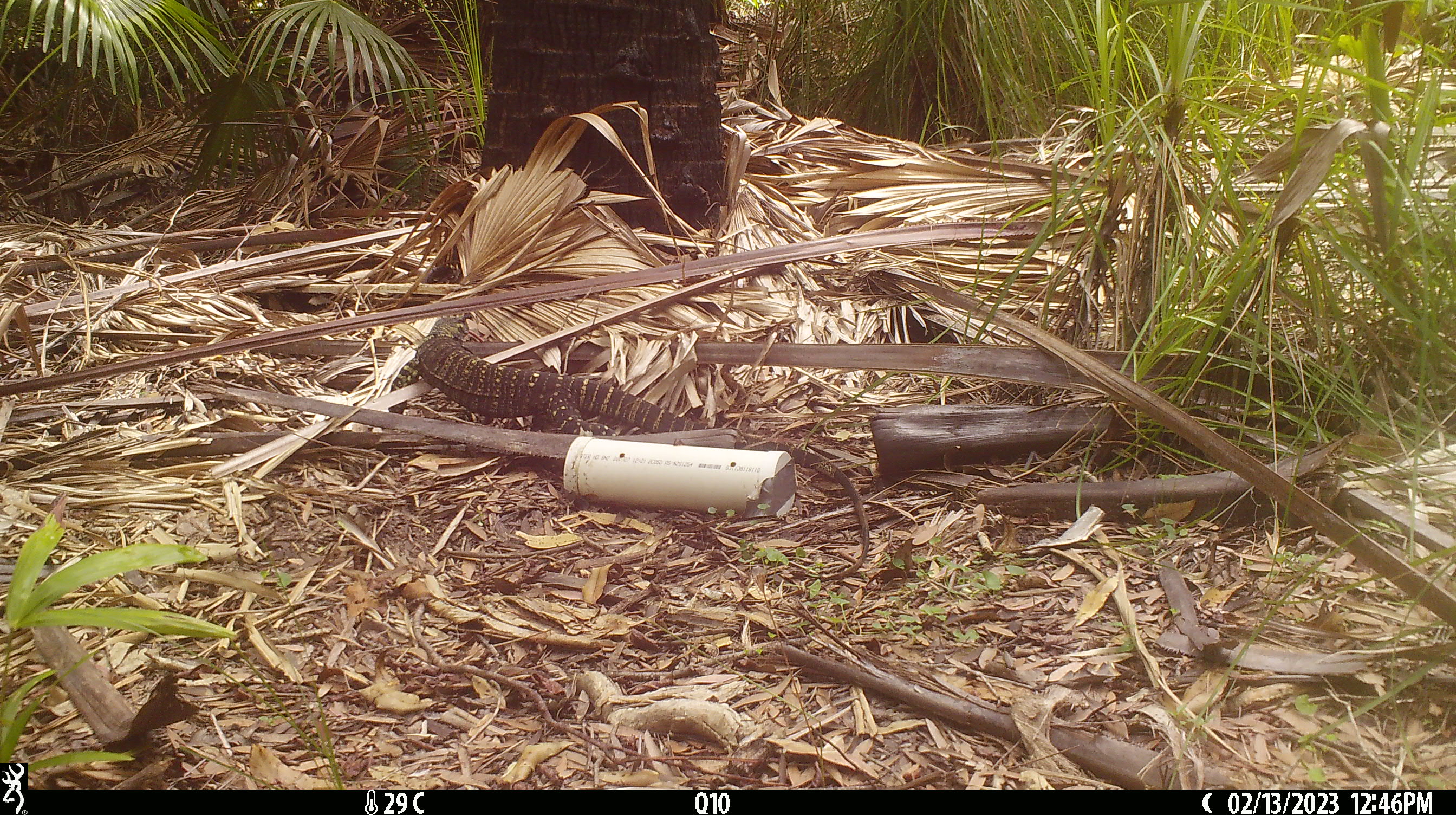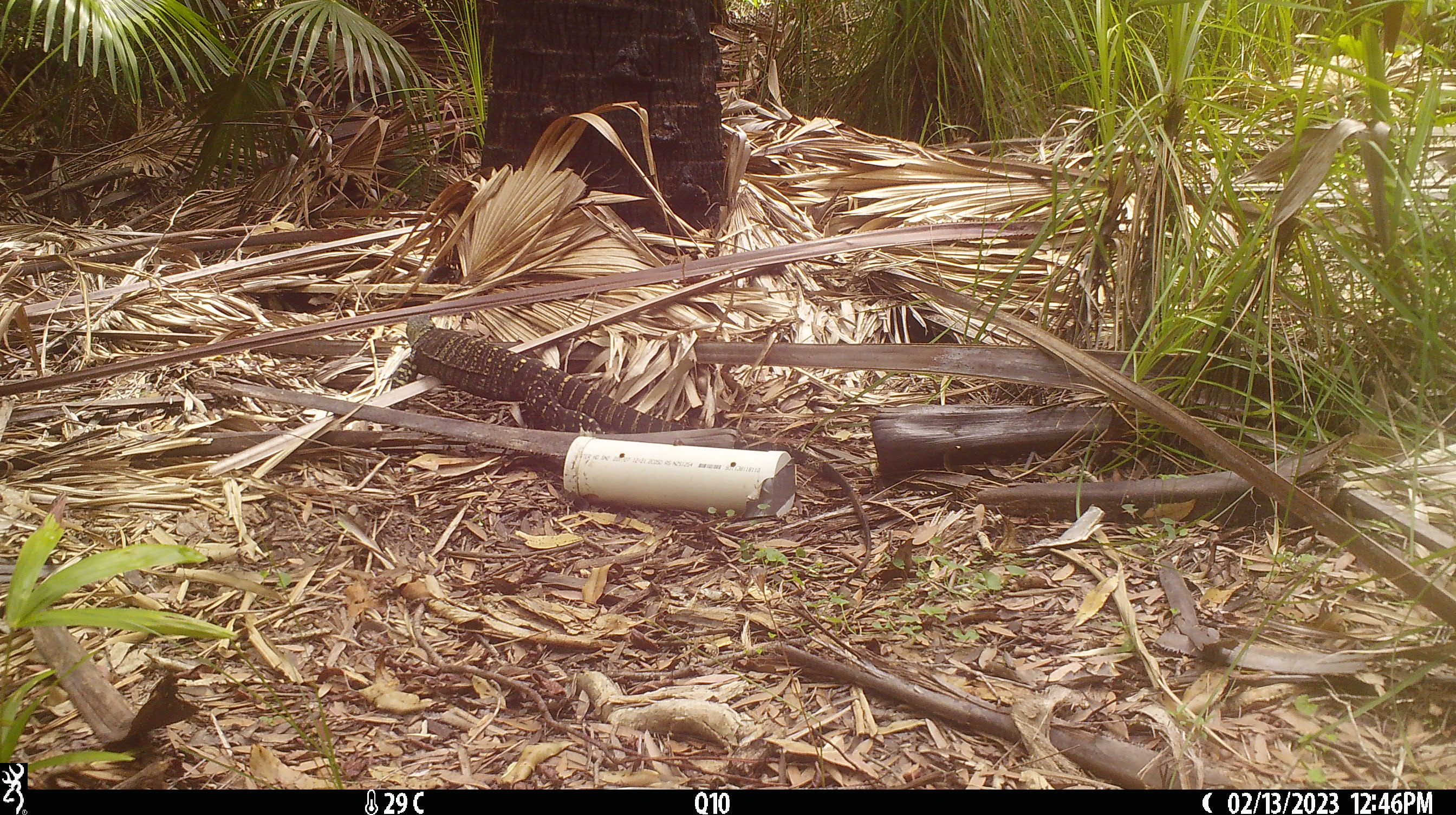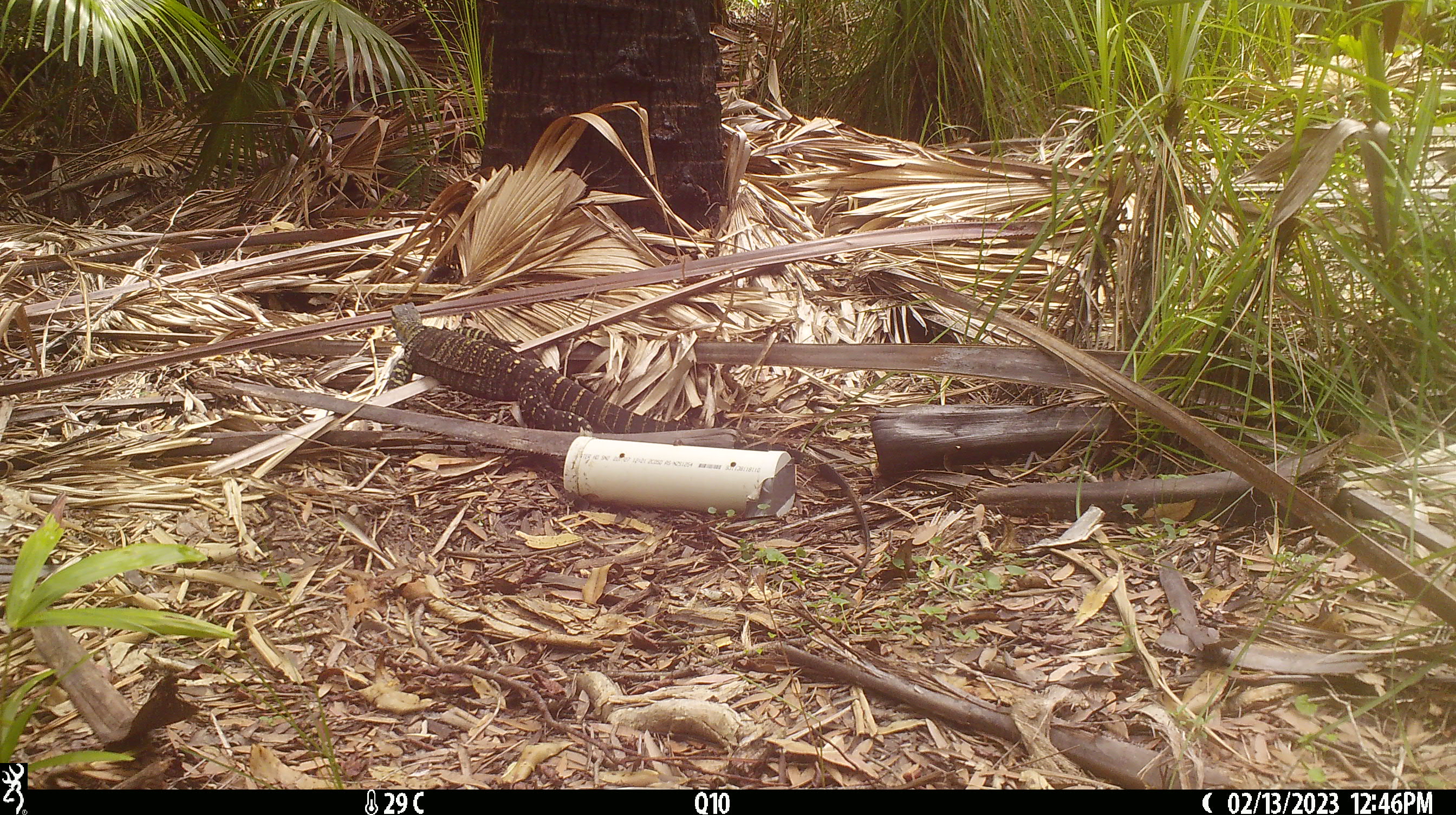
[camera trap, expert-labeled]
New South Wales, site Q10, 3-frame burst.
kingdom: Animalia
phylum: Chordata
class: Reptilia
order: Squamata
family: Varanidae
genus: Varanus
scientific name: Varanus varius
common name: lace monitor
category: goanna